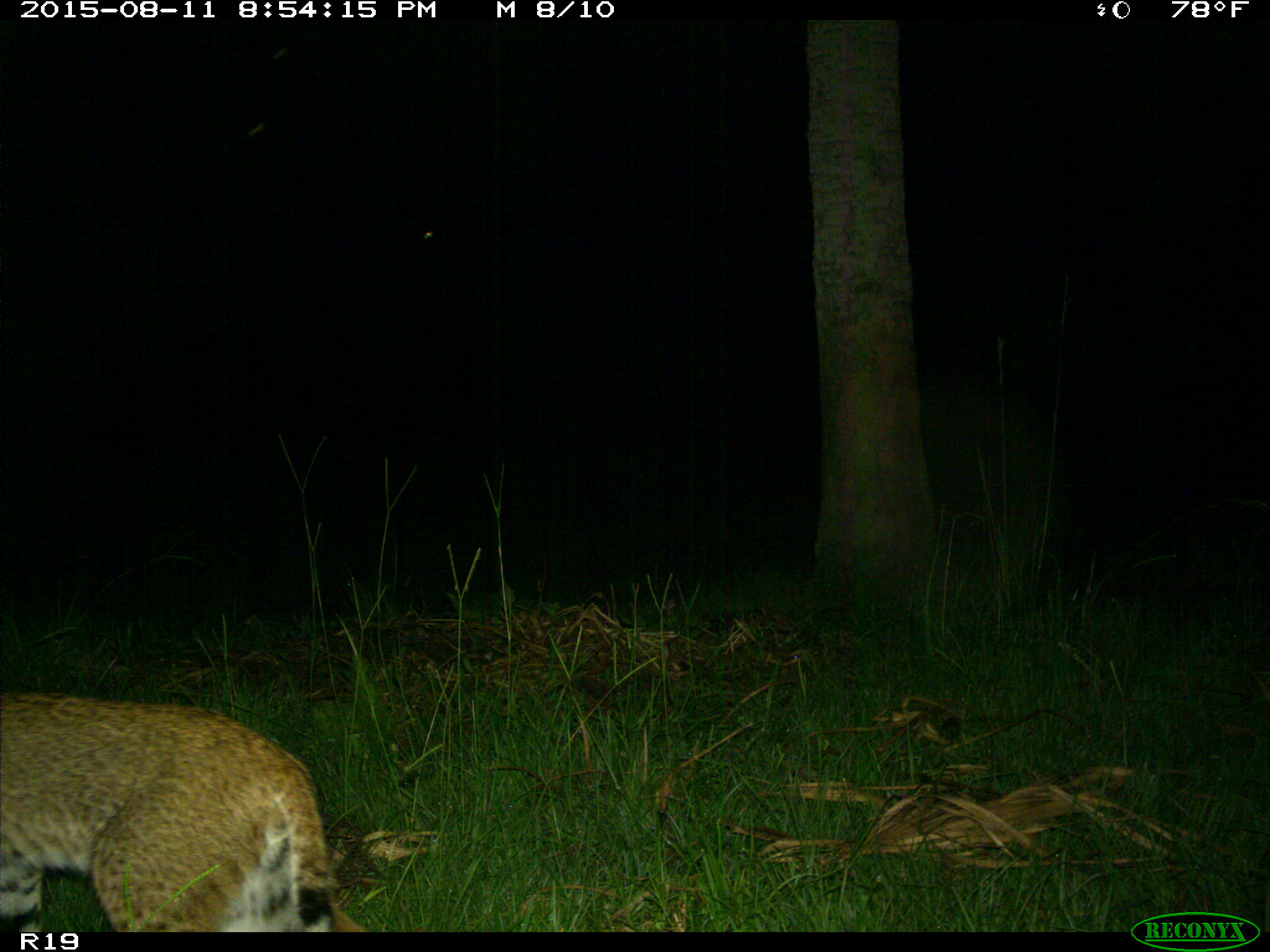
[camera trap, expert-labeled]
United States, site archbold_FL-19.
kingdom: Animalia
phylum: Chordata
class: Mammalia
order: Carnivora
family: Felidae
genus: Lynx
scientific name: Lynx rufus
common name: bobcat